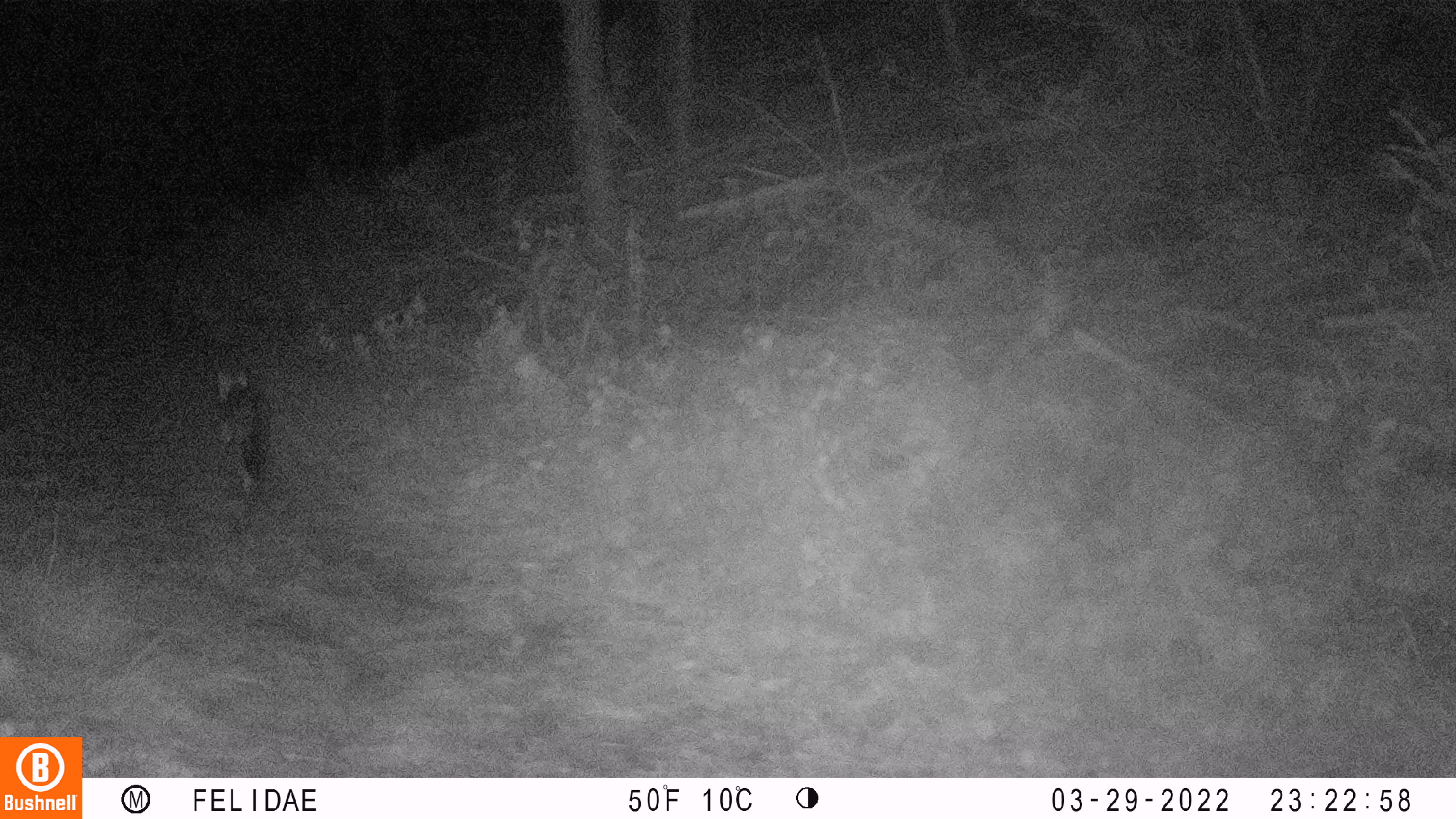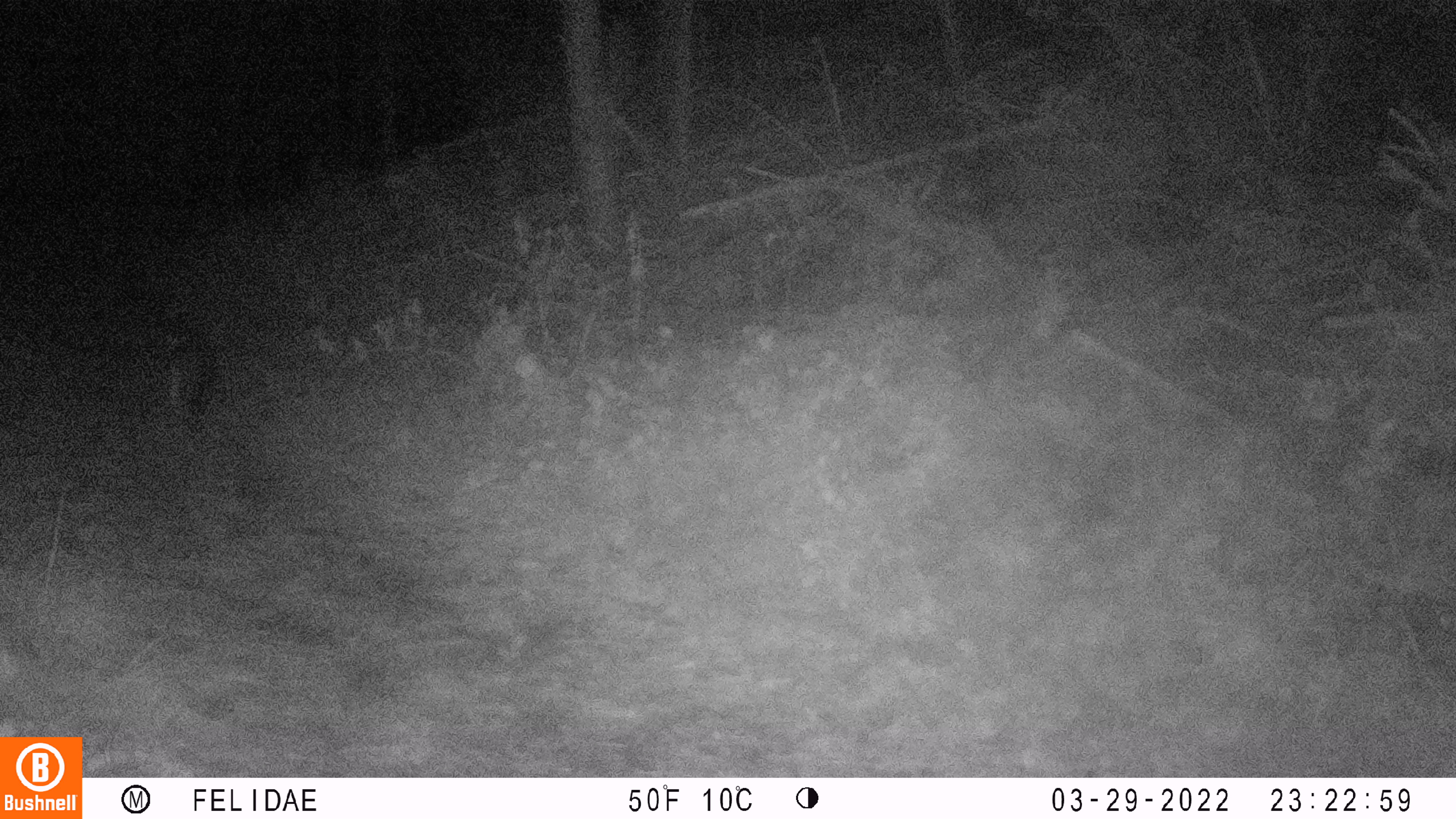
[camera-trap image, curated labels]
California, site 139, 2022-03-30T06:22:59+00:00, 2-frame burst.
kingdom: Animalia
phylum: Chordata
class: Mammalia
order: Carnivora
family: Canidae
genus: Urocyon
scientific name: Urocyon cinereoargenteus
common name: gray fox